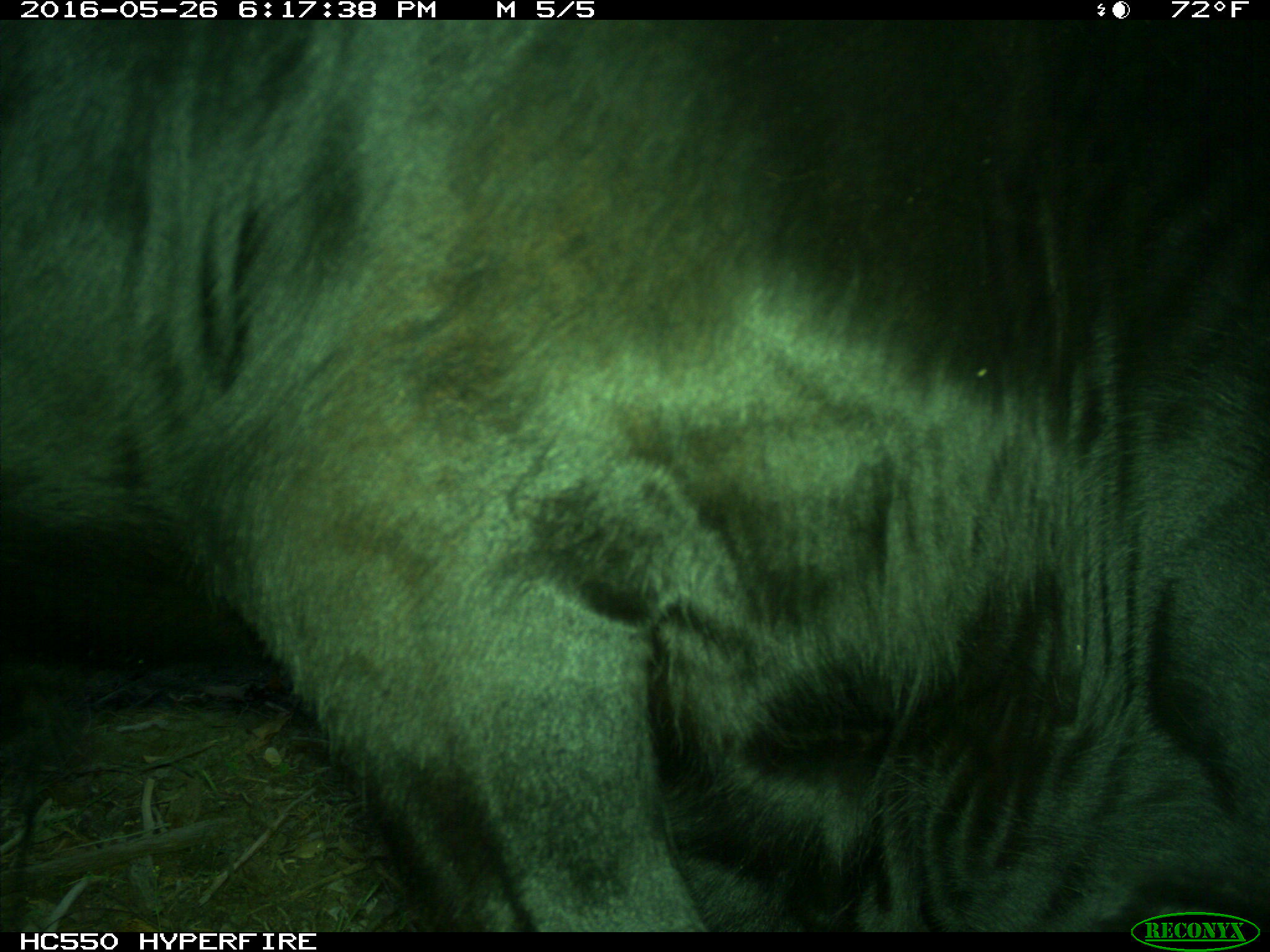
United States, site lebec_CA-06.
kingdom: Animalia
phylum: Chordata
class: Mammalia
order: Artiodactyla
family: Bovidae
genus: Bos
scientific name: Bos taurus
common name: domestic cow